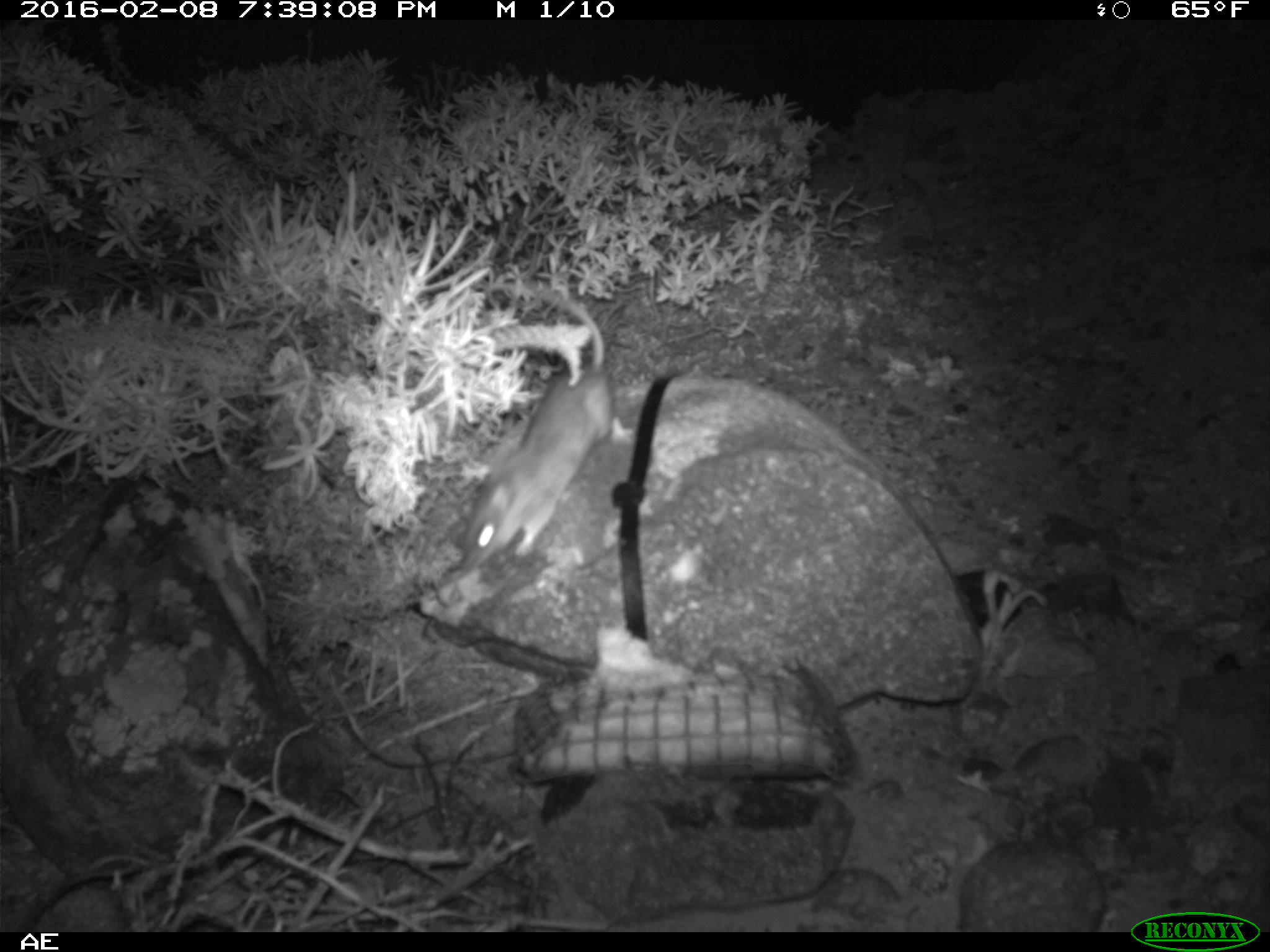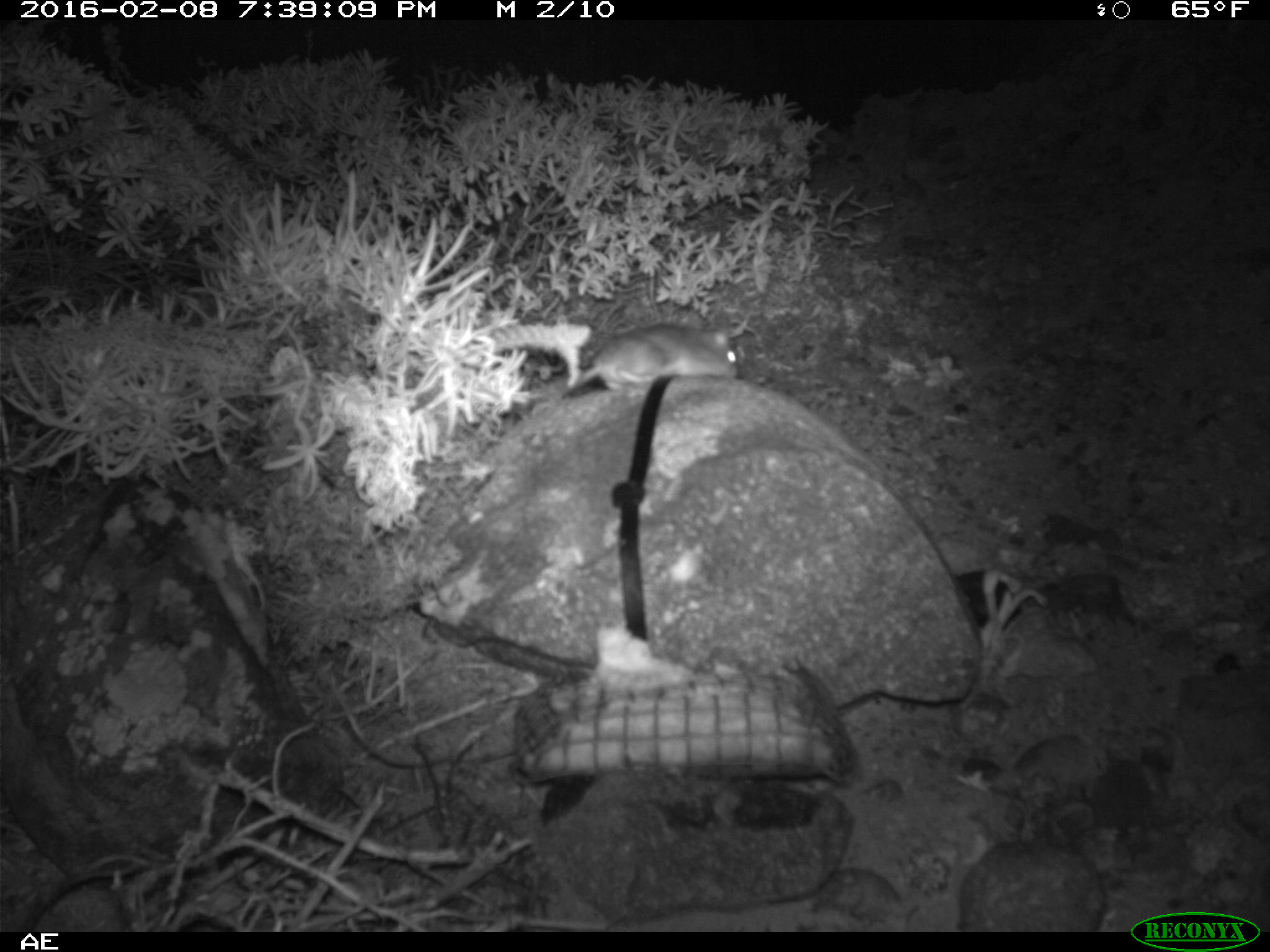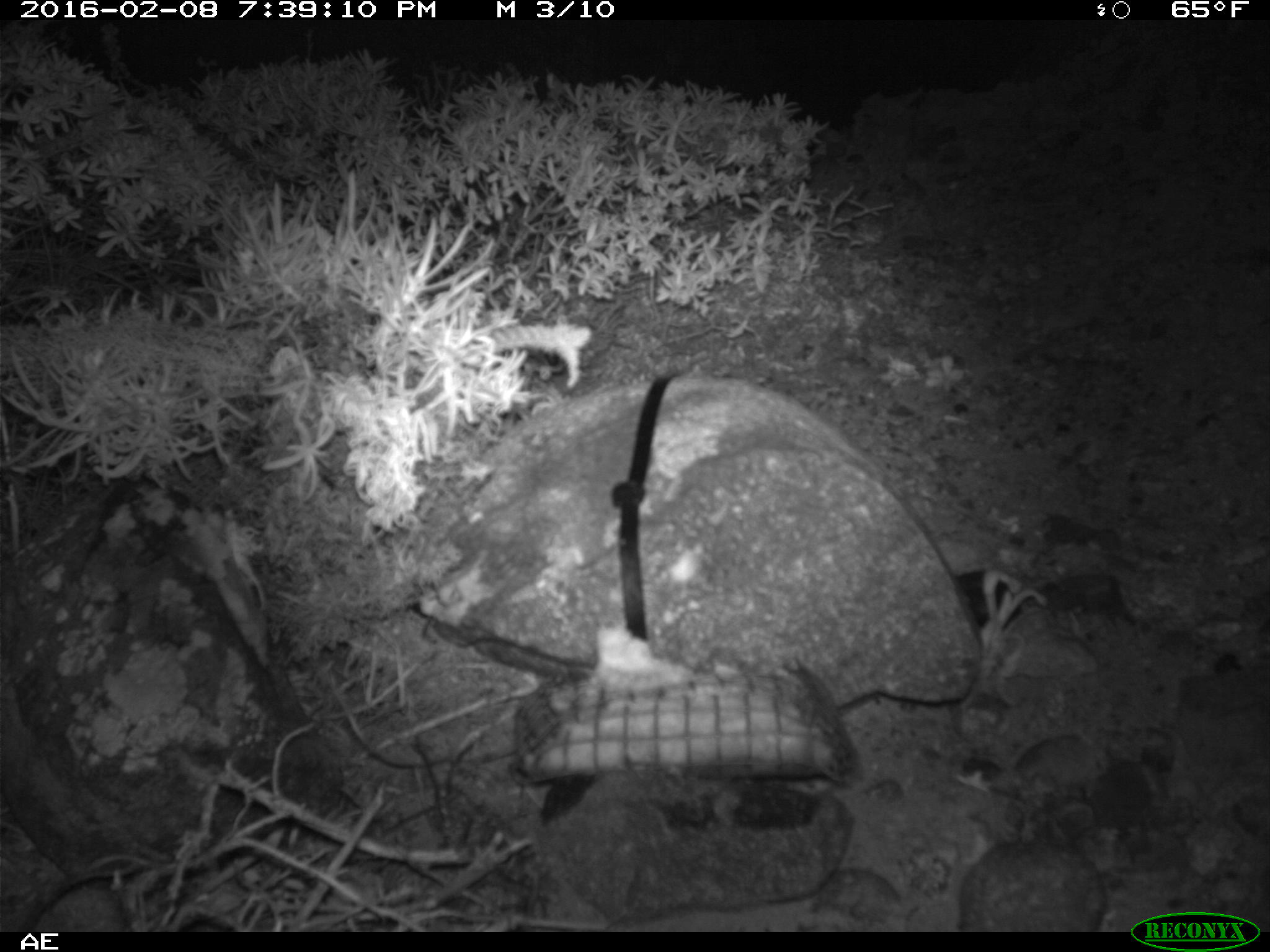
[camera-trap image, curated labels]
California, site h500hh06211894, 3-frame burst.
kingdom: Animalia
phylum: Chordata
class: Mammalia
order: Rodentia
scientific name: Rodentia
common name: rodent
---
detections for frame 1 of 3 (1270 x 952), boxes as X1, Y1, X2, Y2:
rodent: 459, 293, 635, 567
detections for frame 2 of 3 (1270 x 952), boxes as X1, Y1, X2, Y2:
rodent: 517, 311, 740, 416